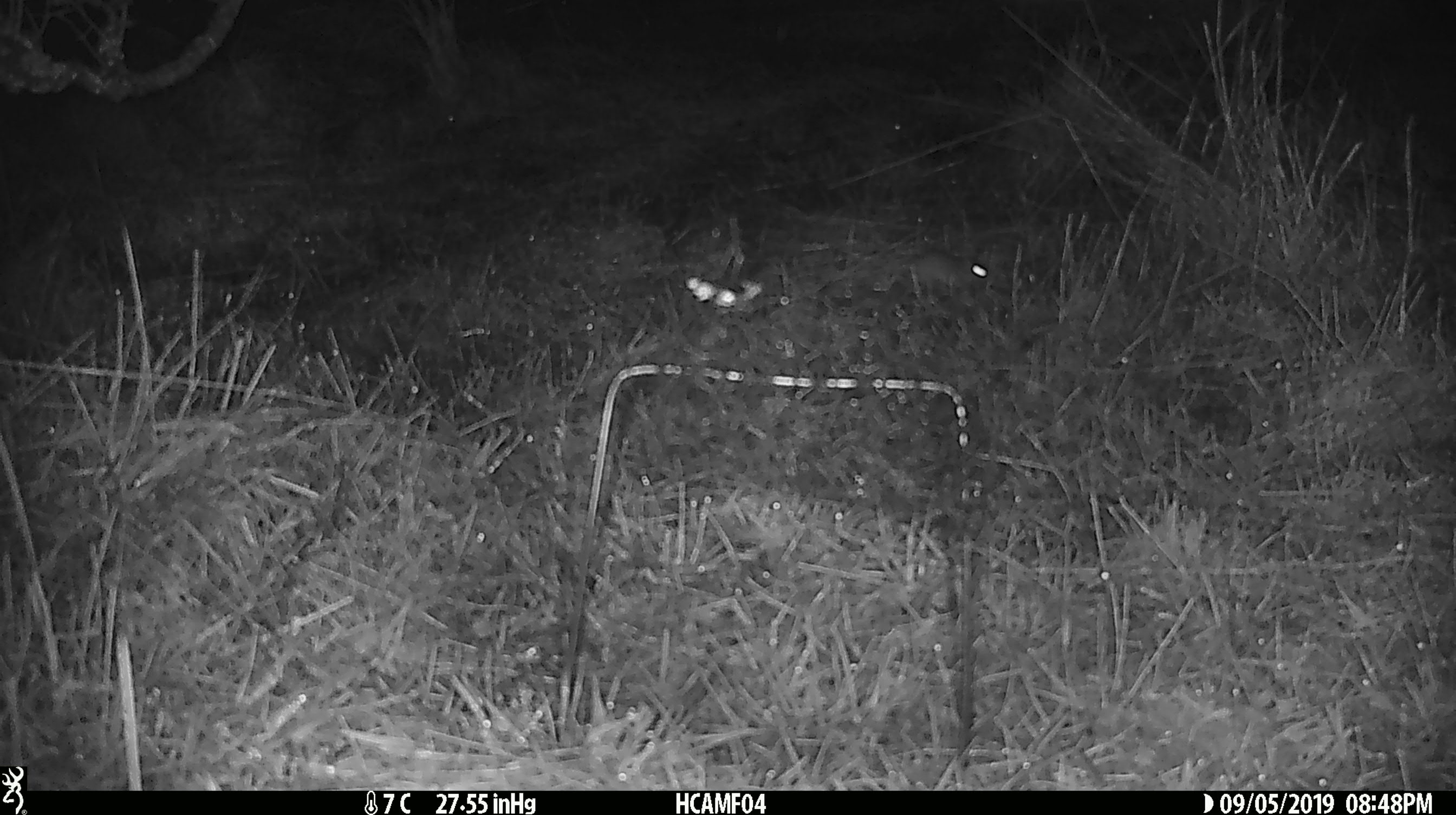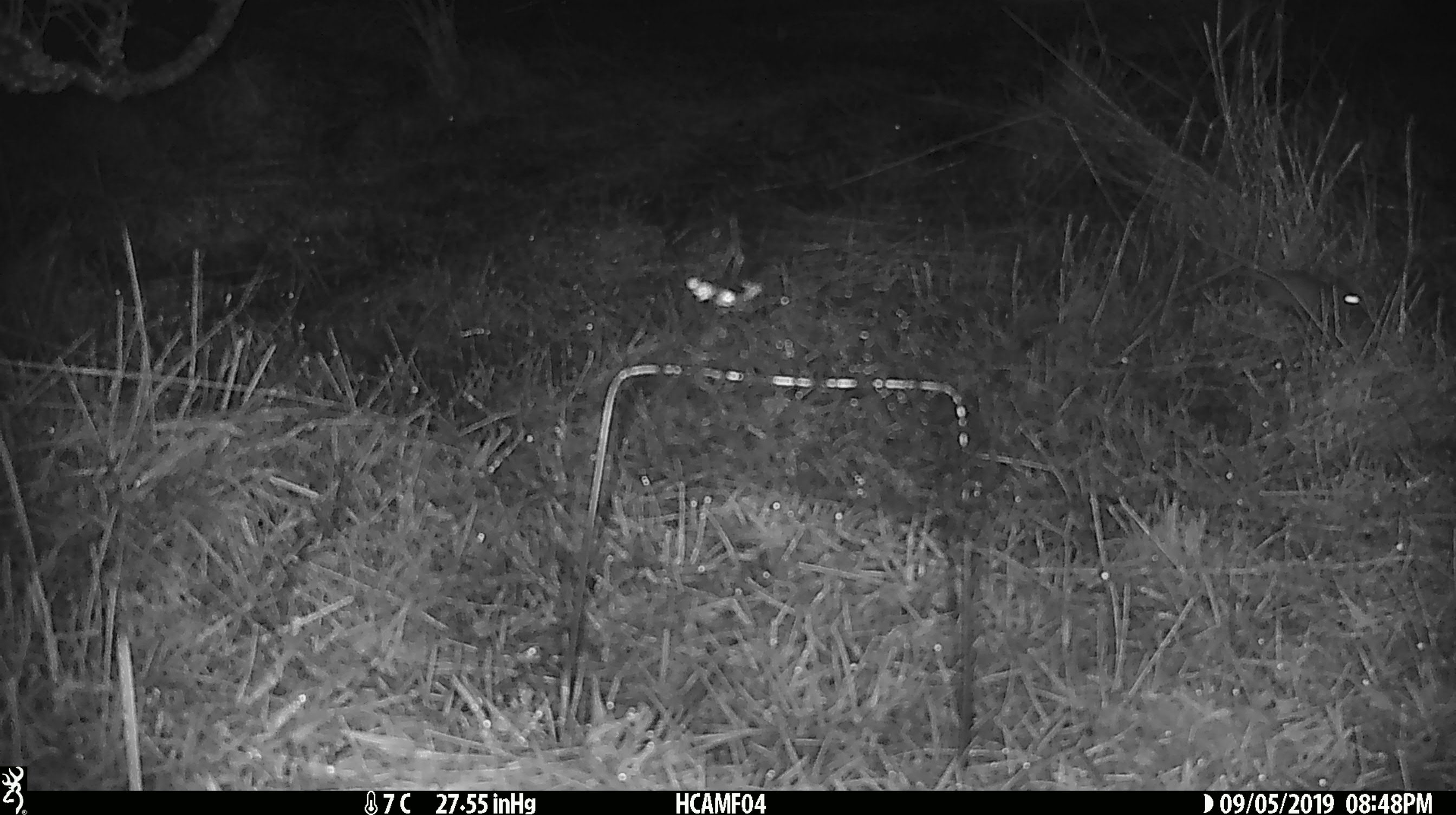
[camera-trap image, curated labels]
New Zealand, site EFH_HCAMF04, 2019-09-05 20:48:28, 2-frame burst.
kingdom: Animalia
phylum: Chordata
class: Mammalia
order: Rodentia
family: Muridae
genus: Mus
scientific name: Mus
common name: mouse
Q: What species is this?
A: Mouse (Mus).